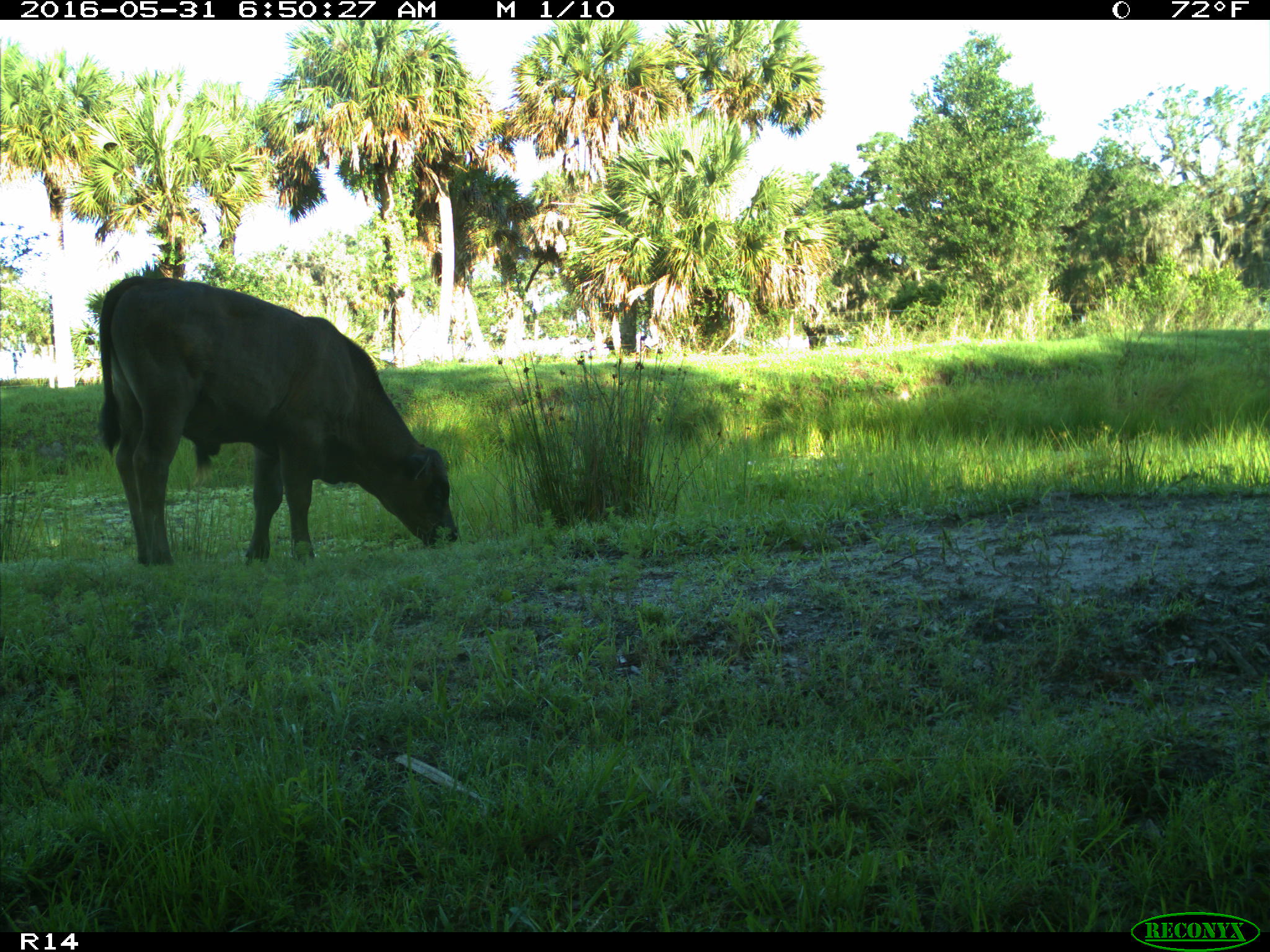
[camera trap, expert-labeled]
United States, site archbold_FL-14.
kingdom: Animalia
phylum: Chordata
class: Mammalia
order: Artiodactyla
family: Bovidae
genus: Bos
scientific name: Bos taurus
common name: domestic cow